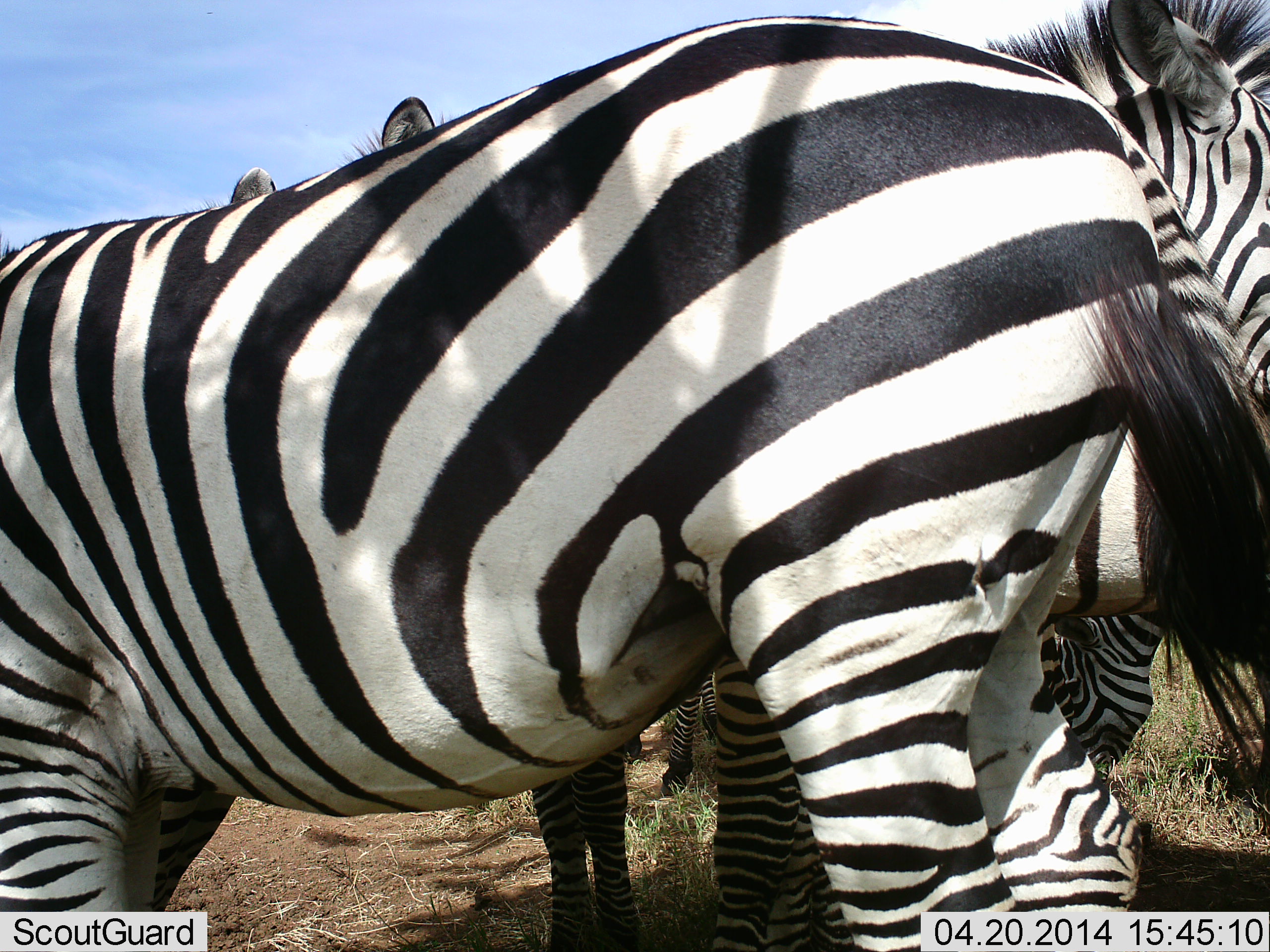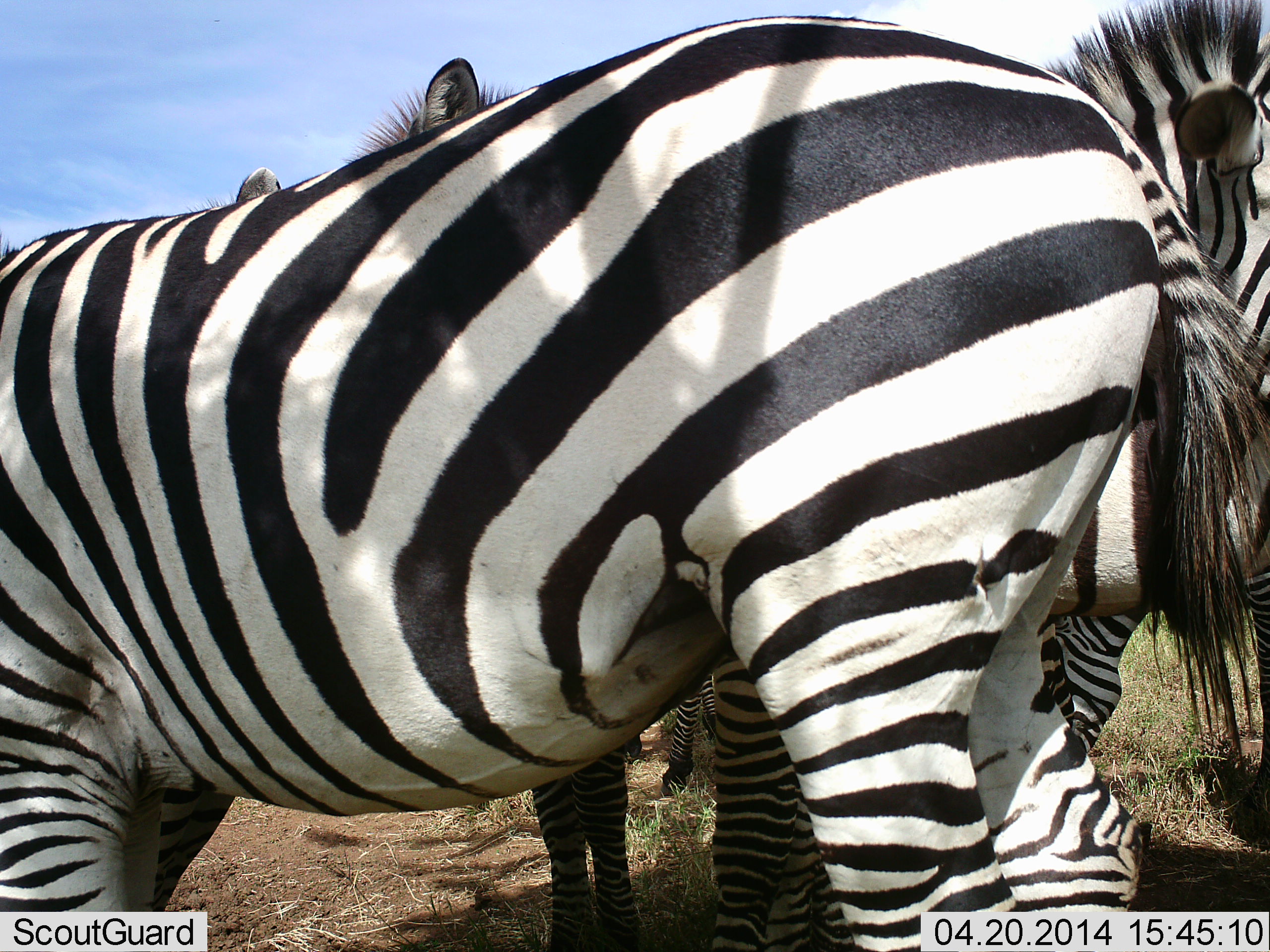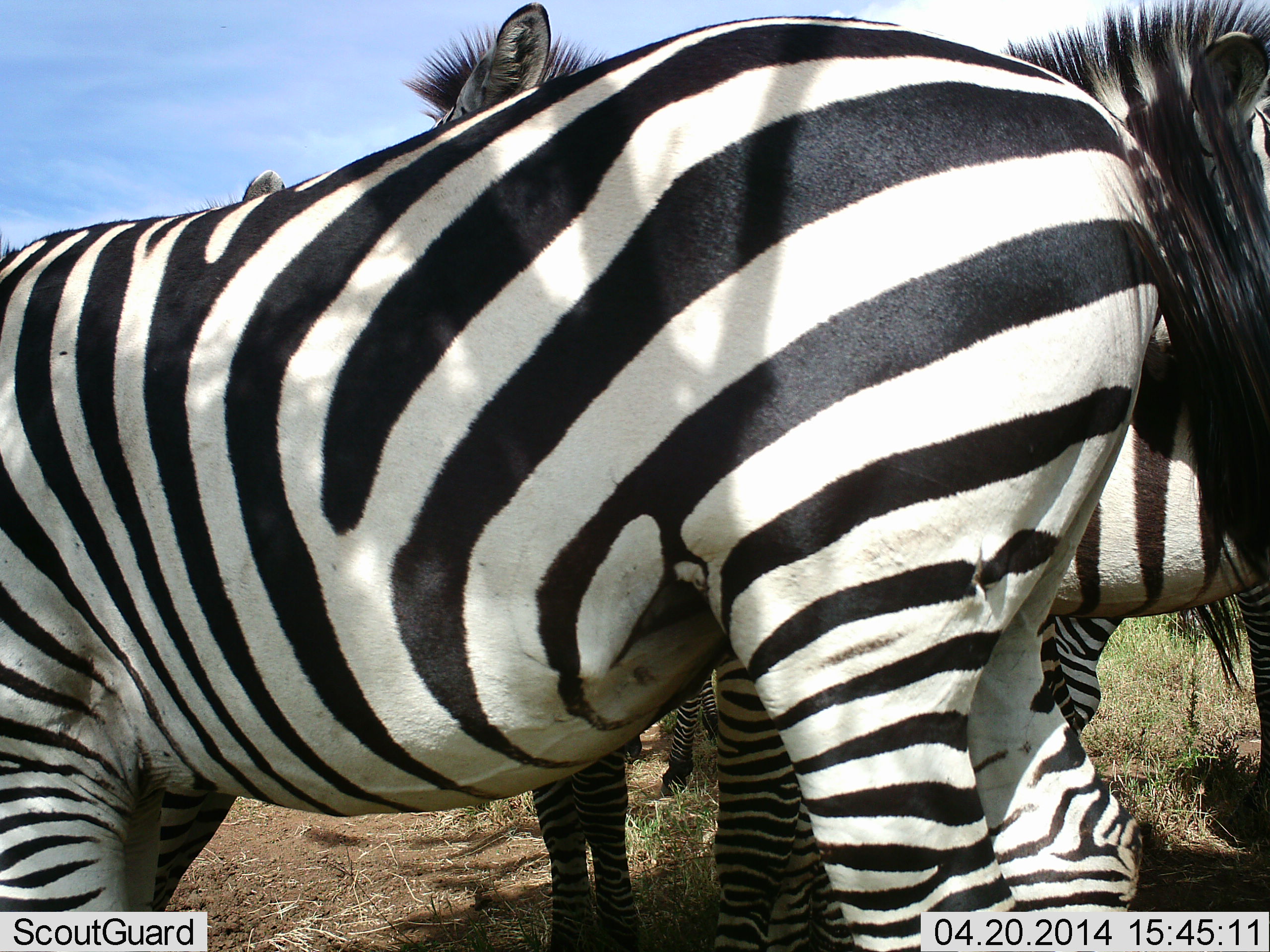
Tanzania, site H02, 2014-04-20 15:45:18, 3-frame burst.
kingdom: Animalia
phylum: Chordata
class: Mammalia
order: Perissodactyla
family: Equidae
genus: Equus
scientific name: Equus quagga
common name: plains zebra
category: zebra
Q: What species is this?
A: Zebra (plains zebra) (Equus quagga).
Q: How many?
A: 3.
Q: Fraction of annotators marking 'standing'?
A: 90%.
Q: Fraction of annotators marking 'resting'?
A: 10%.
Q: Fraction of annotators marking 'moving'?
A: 10%.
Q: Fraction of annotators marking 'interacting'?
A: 0%.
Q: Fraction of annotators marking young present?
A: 0%.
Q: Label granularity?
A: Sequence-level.